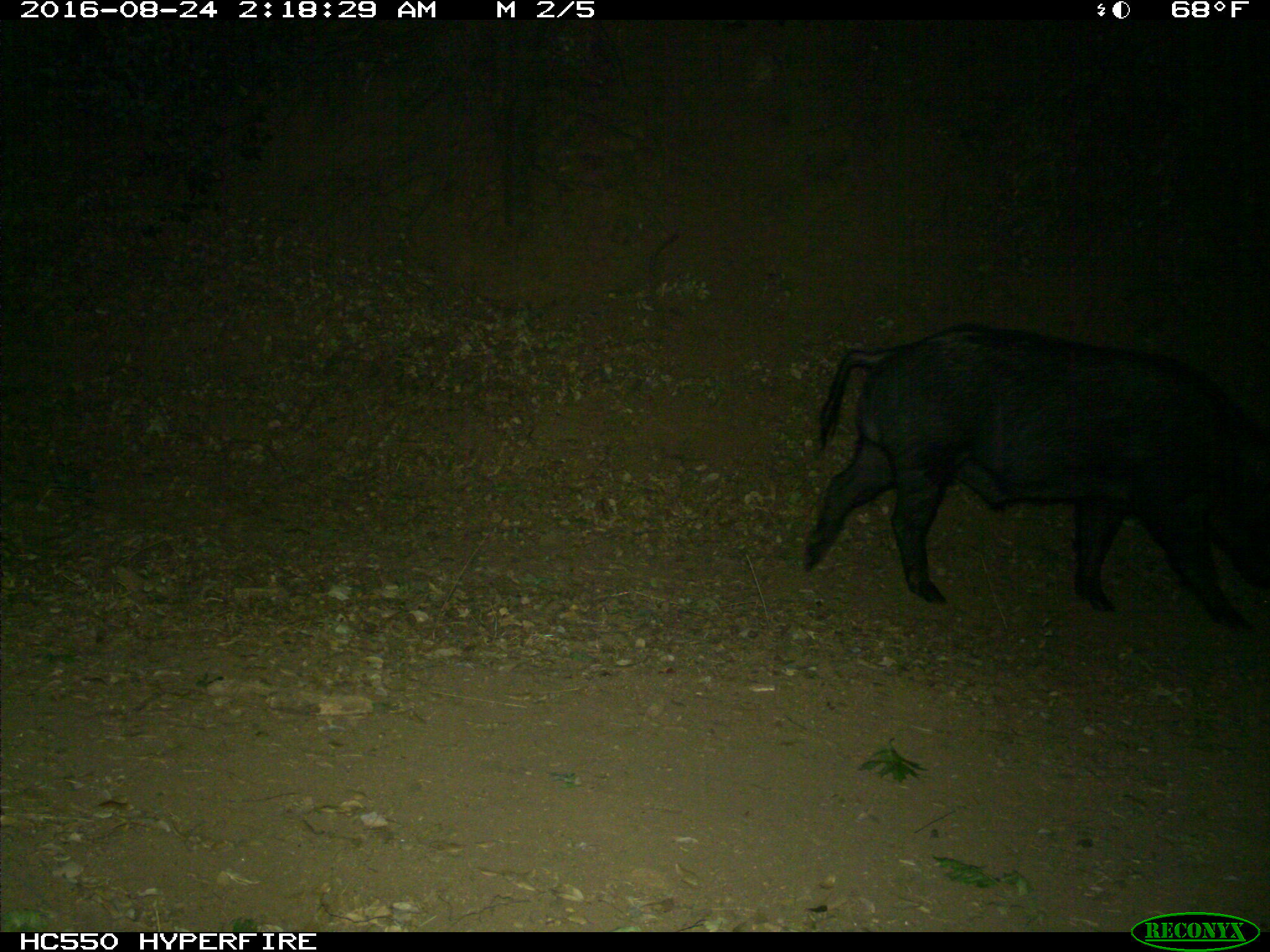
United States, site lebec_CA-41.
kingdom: Animalia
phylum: Chordata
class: Mammalia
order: Artiodactyla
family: Suidae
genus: Sus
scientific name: Sus scrofa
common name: wild boar